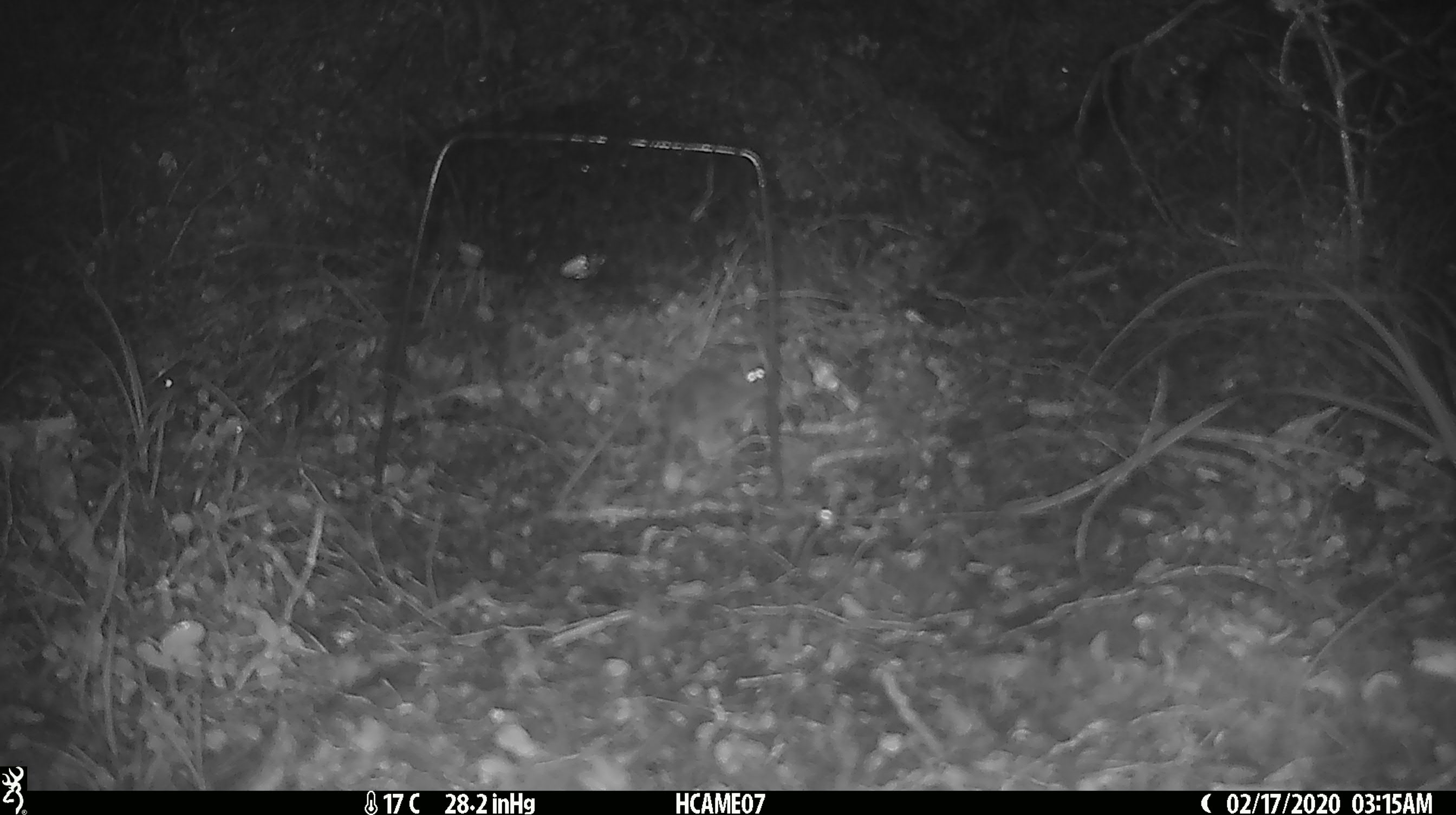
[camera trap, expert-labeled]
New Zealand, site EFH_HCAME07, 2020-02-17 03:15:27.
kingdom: Animalia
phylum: Chordata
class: Mammalia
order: Rodentia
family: Muridae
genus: Mus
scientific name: Mus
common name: mouse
Mouse (Mus).